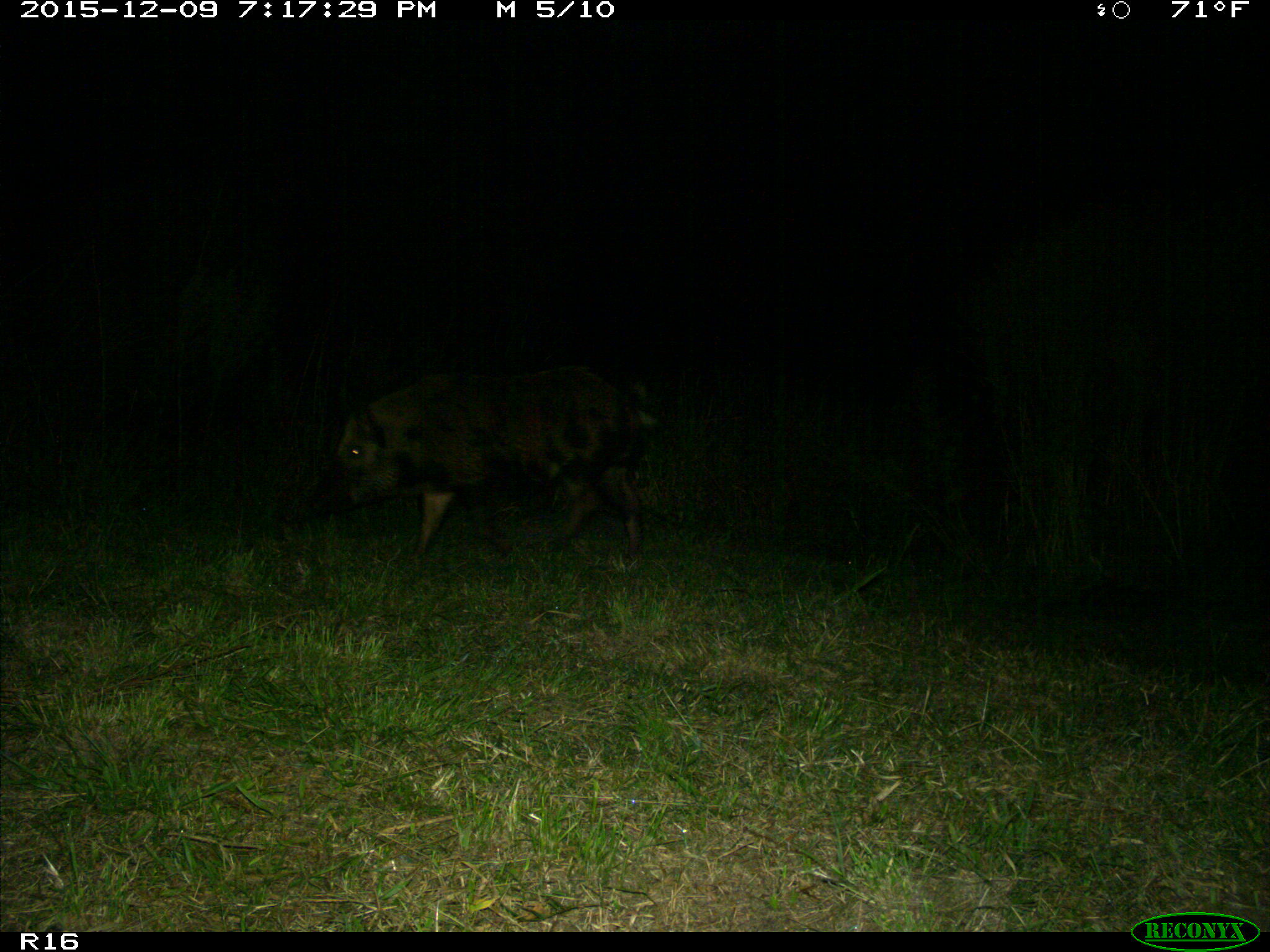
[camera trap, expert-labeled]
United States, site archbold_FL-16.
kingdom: Animalia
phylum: Chordata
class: Mammalia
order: Artiodactyla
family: Suidae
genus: Sus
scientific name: Sus scrofa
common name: wild boar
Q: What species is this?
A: Sus scrofa (wild boar).